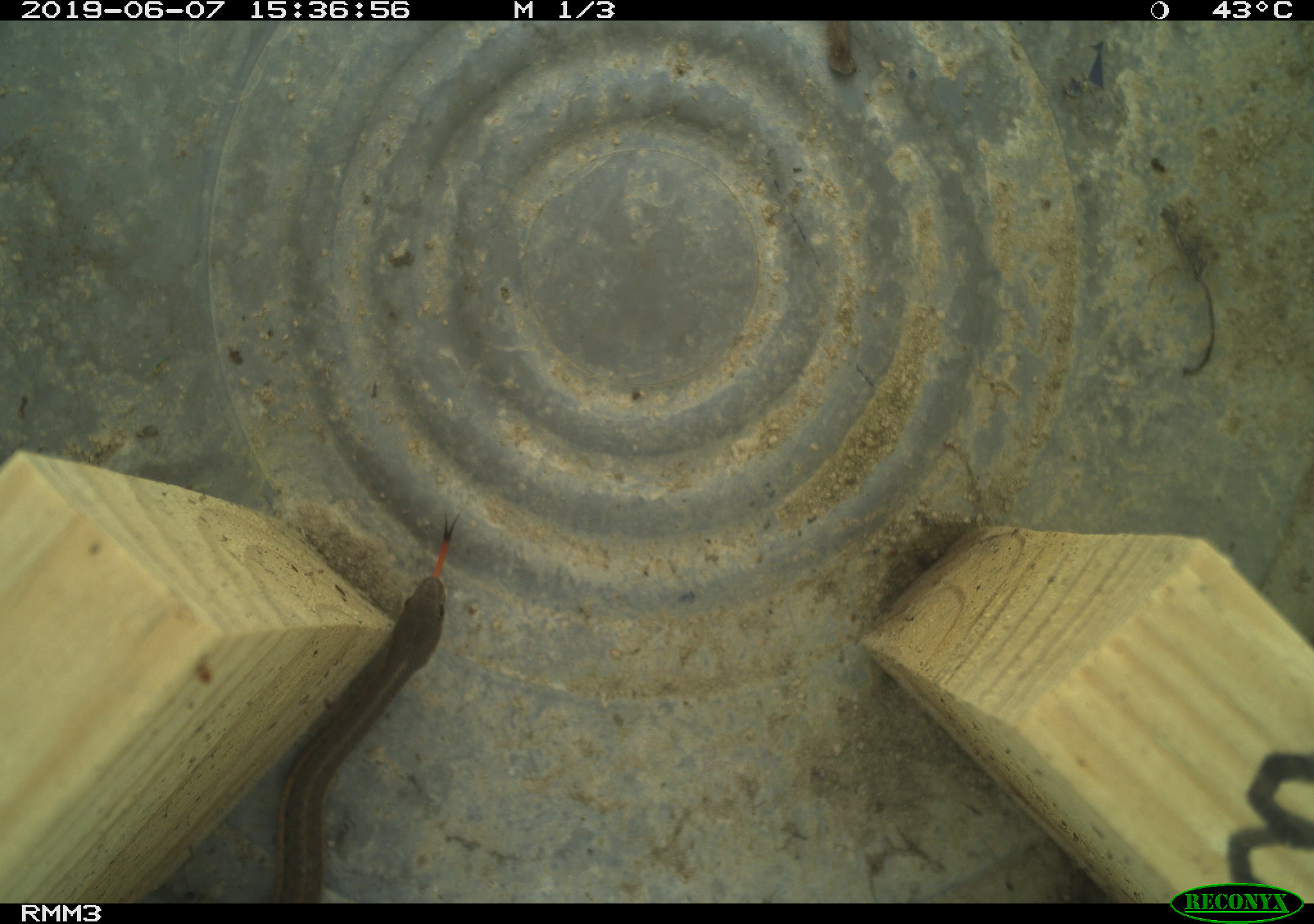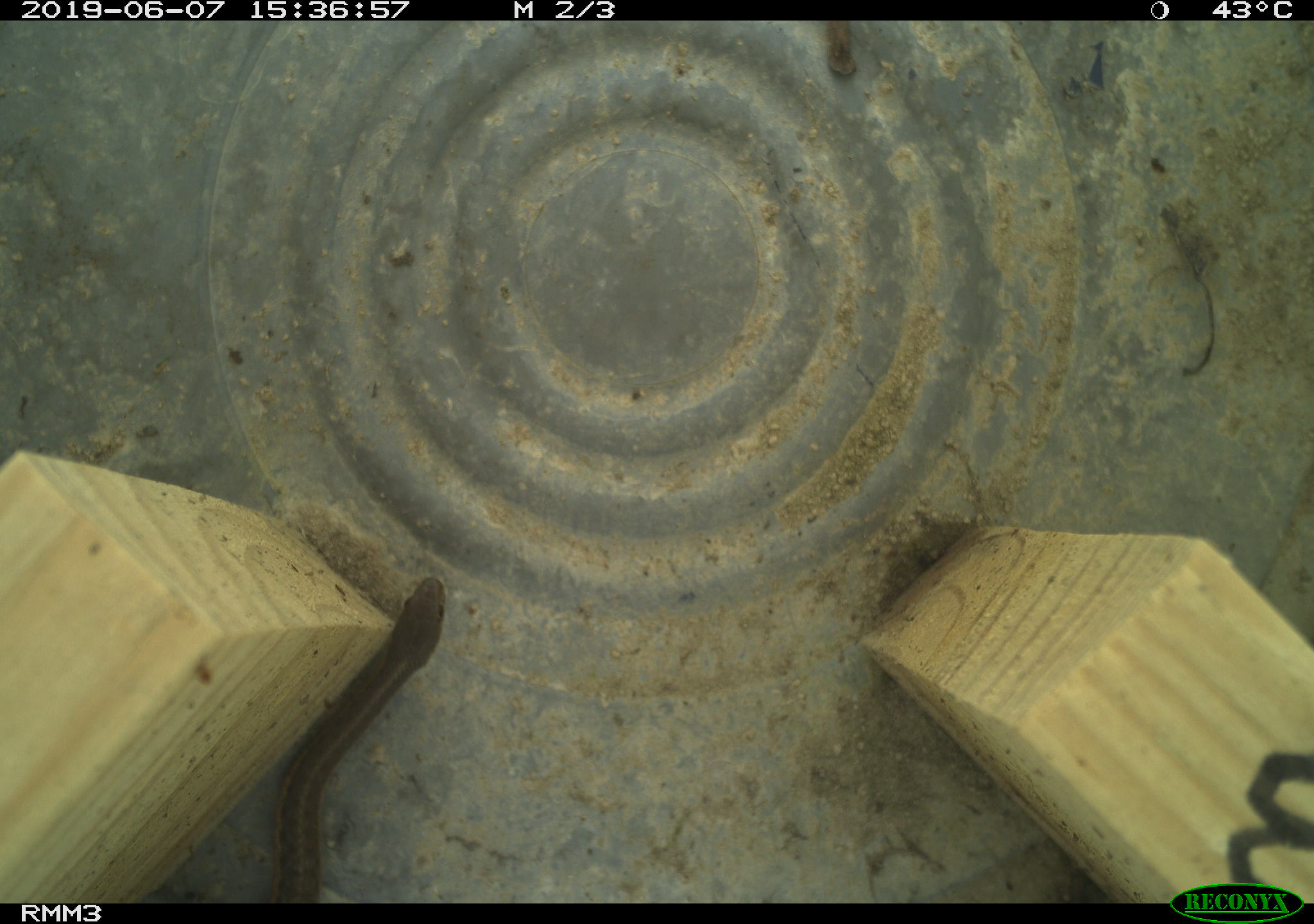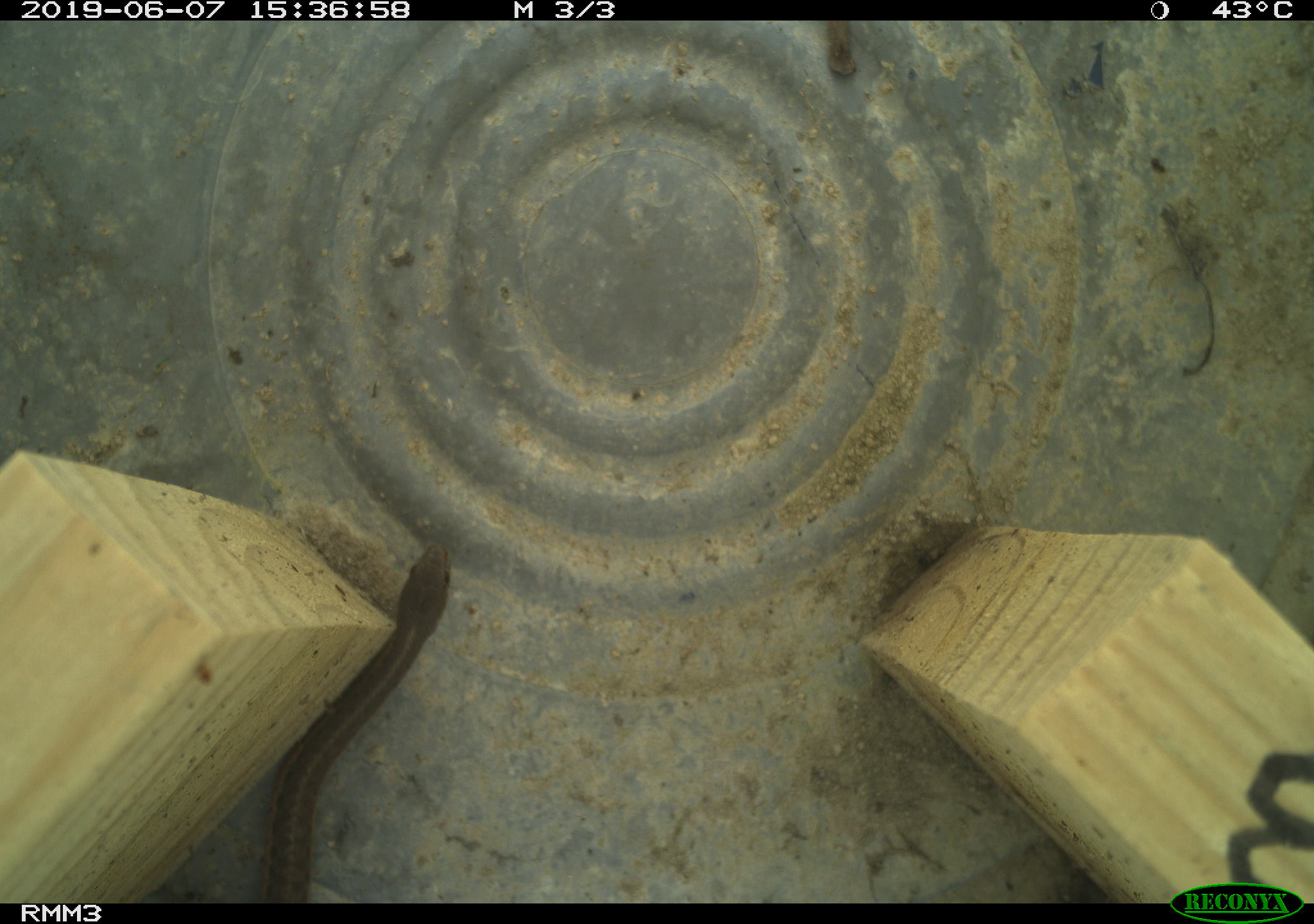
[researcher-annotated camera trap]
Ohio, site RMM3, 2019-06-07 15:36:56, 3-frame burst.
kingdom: Animalia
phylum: Chordata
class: Reptilia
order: Squamata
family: Colubridae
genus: Thamnophis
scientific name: Thamnophis sirtalis sirtalis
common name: eastern gartersnake